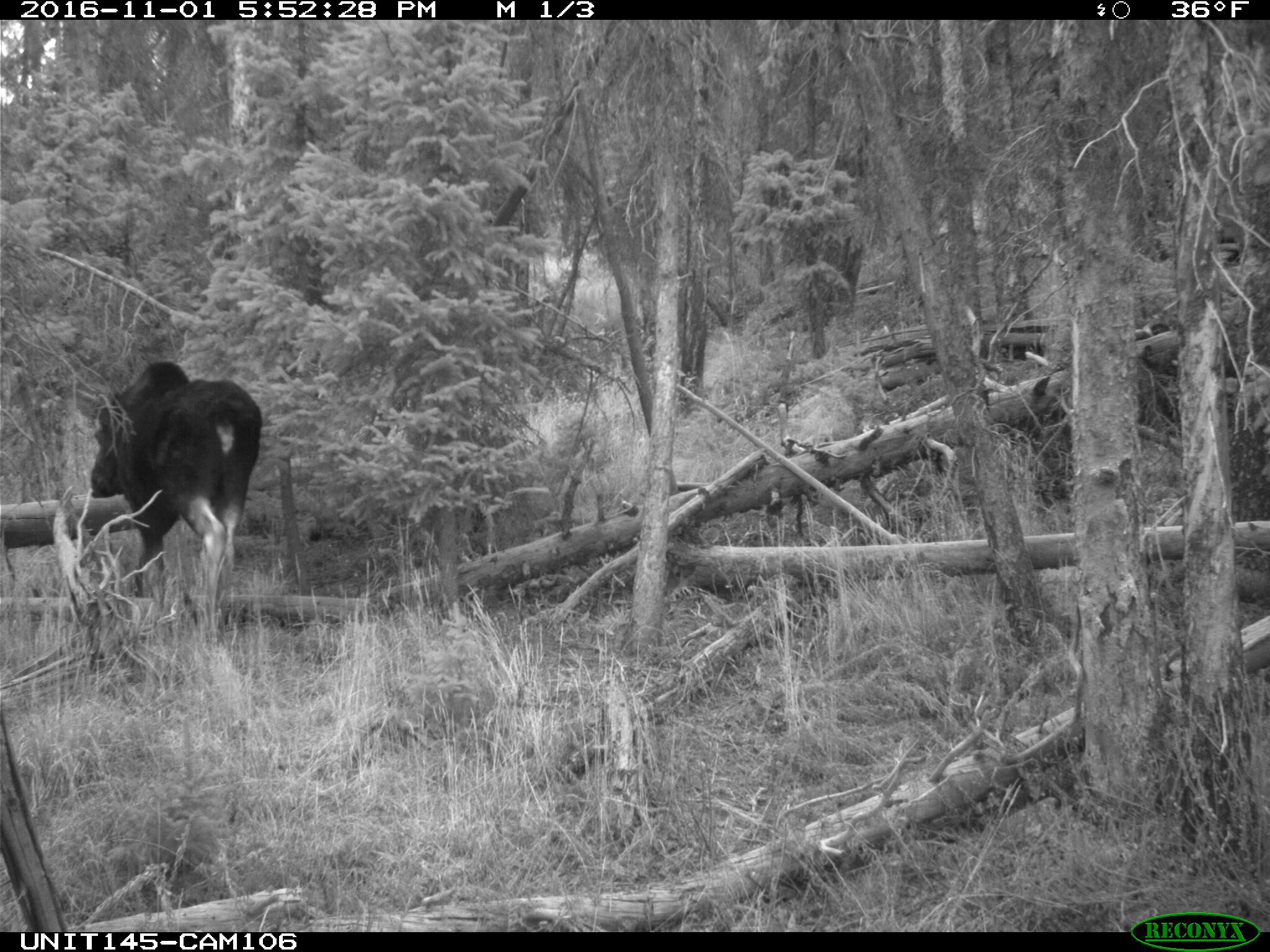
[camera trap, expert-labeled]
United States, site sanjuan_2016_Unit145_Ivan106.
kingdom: Animalia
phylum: Chordata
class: Mammalia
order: Artiodactyla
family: Cervidae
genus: Alces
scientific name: Alces alces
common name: moose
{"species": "Alces alces (moose)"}